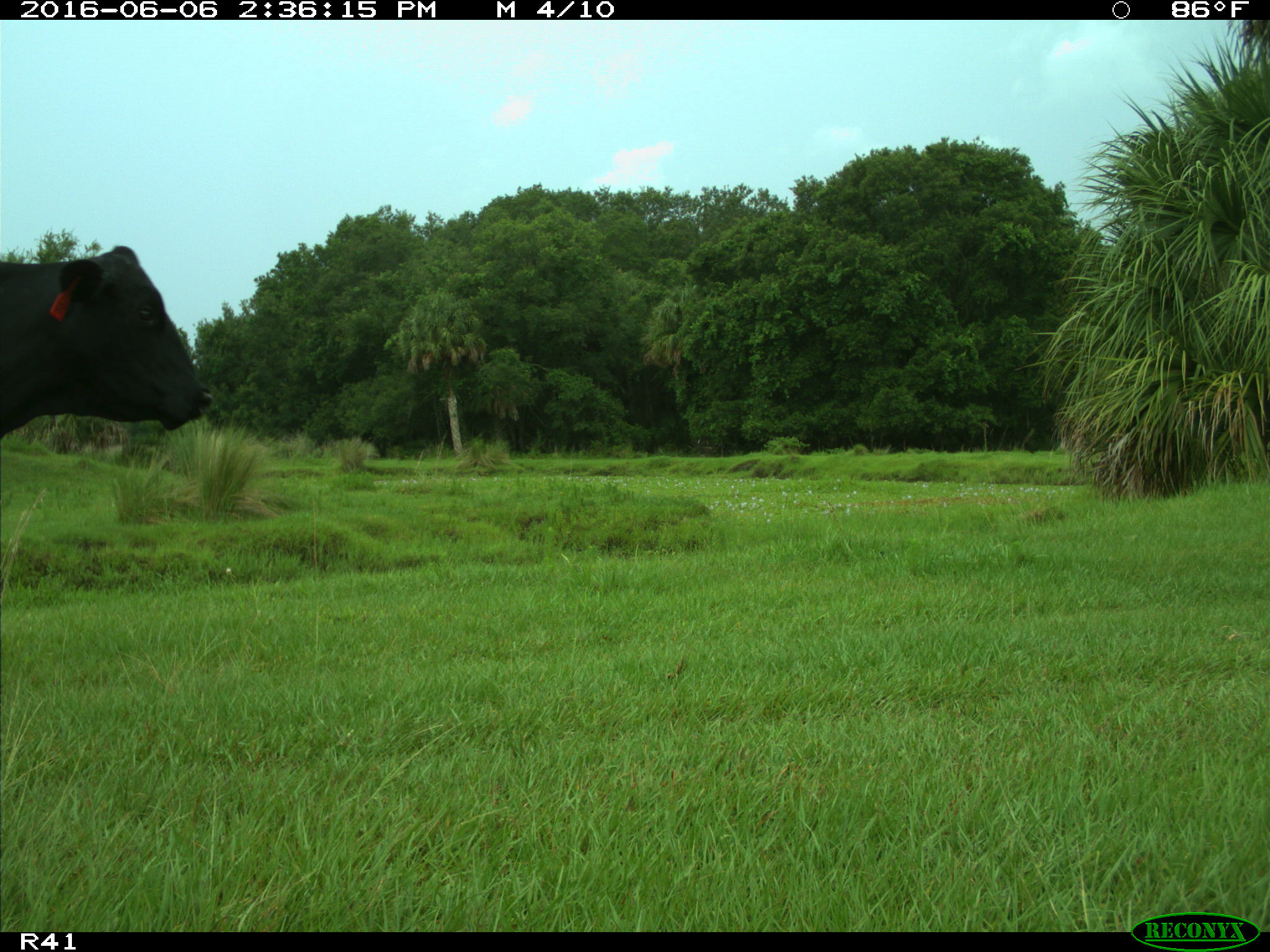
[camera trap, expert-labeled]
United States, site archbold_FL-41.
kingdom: Animalia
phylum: Chordata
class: Mammalia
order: Artiodactyla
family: Bovidae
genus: Bos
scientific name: Bos taurus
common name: domestic cow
Bos taurus (domestic cow).